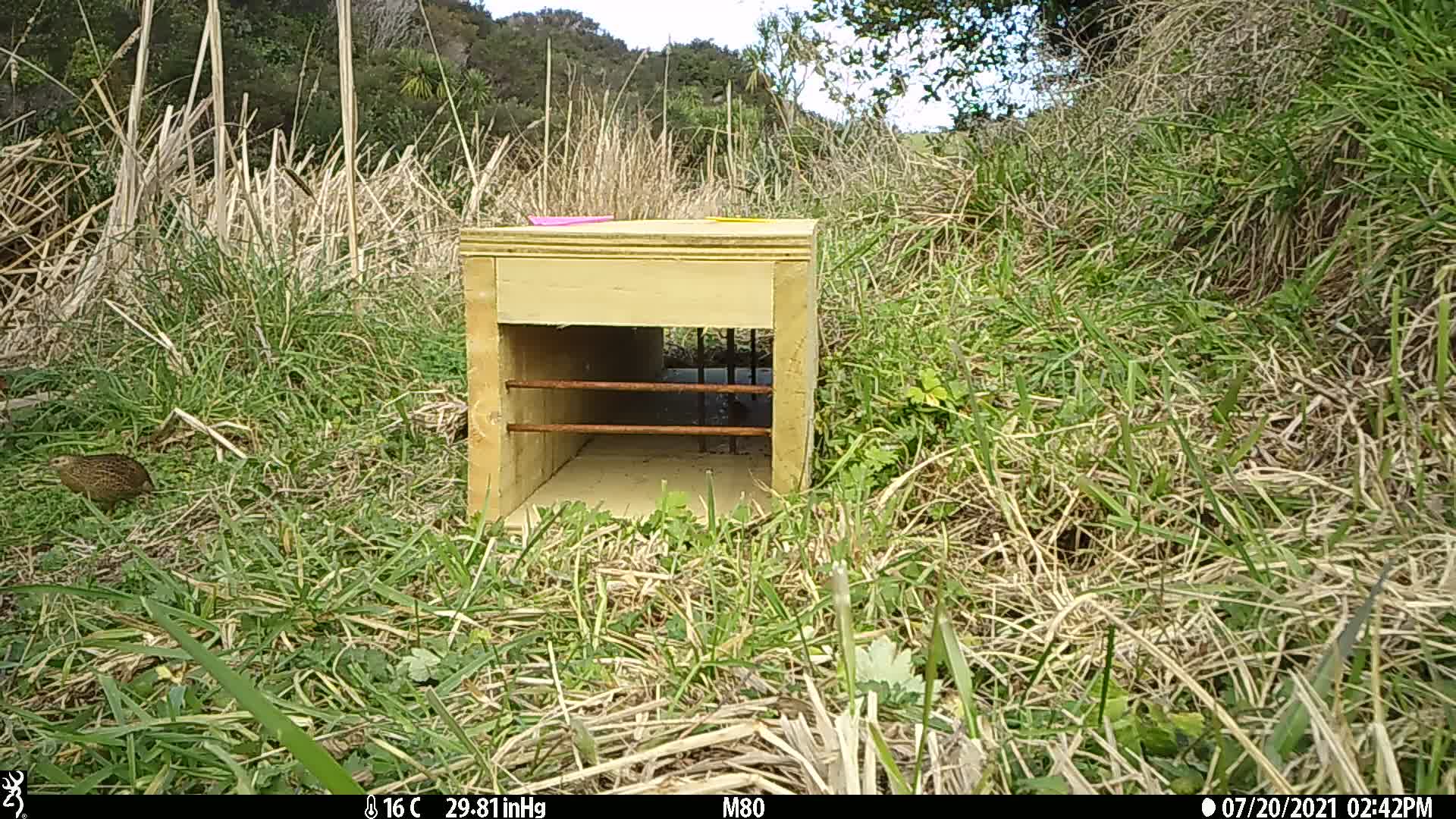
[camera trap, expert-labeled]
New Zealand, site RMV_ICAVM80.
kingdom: Animalia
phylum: Chordata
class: Aves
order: Galliformes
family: Phasianidae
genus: Synoicus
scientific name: Synoicus ypsilophorus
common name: brown quail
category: quail brown